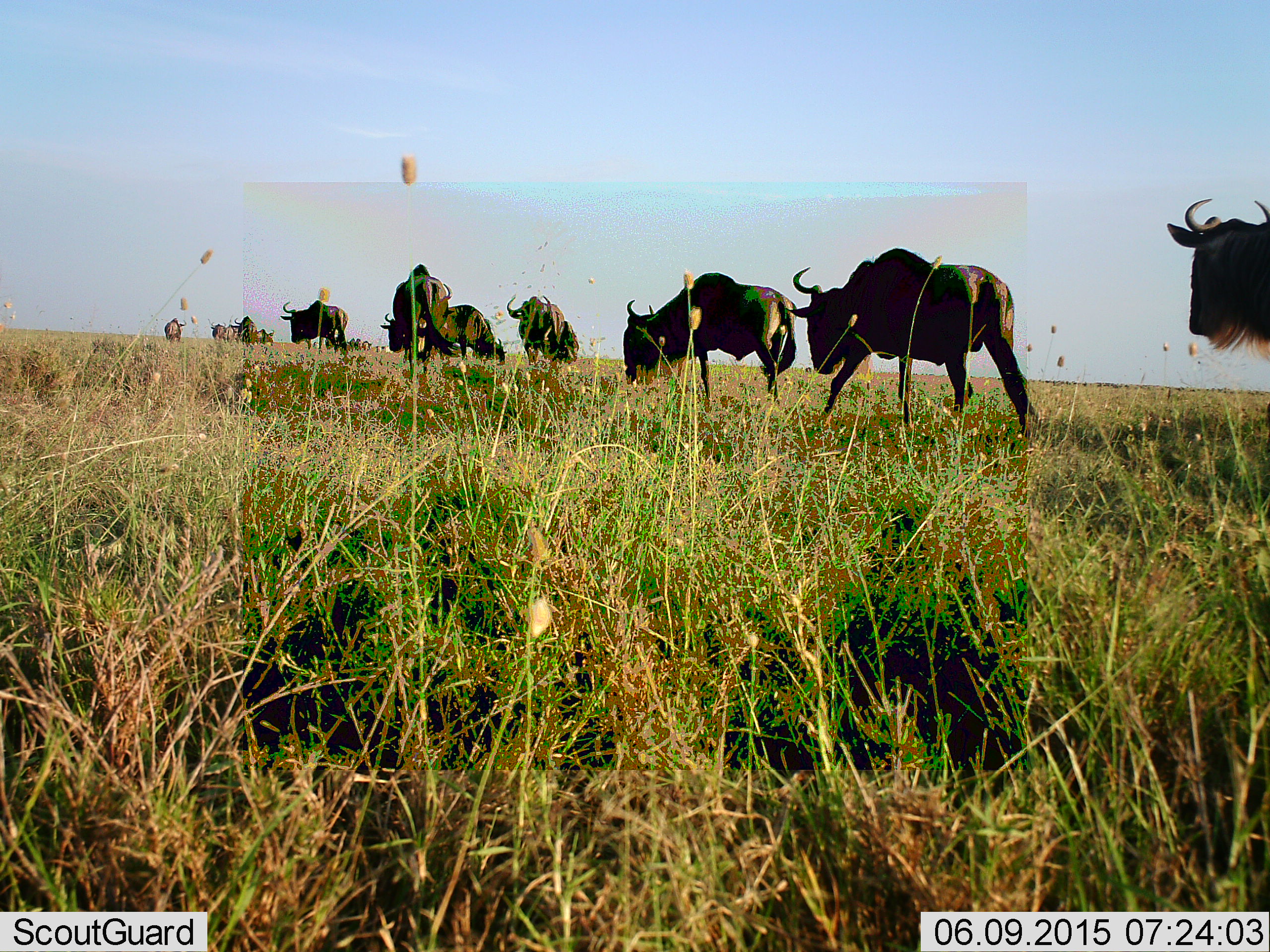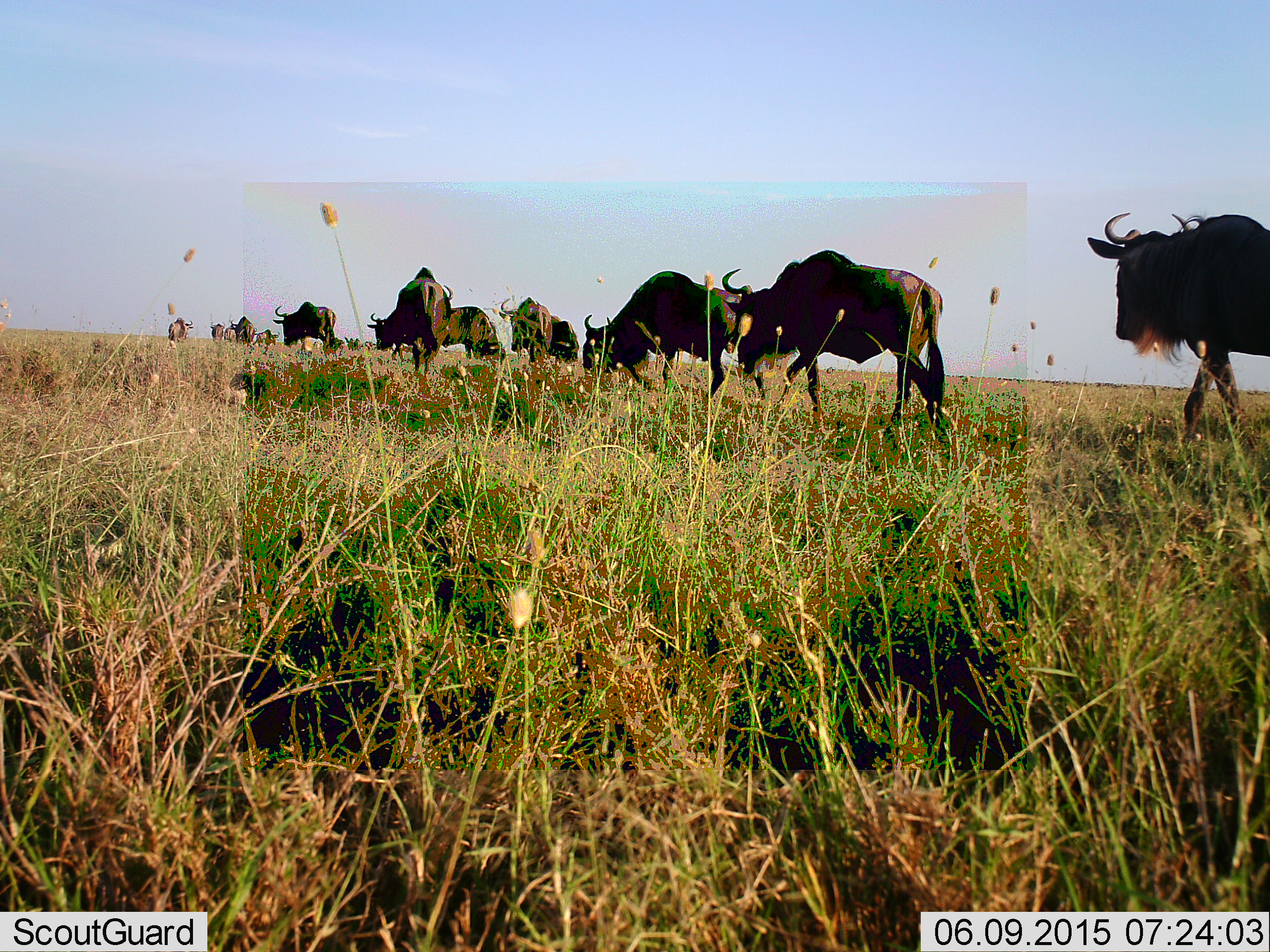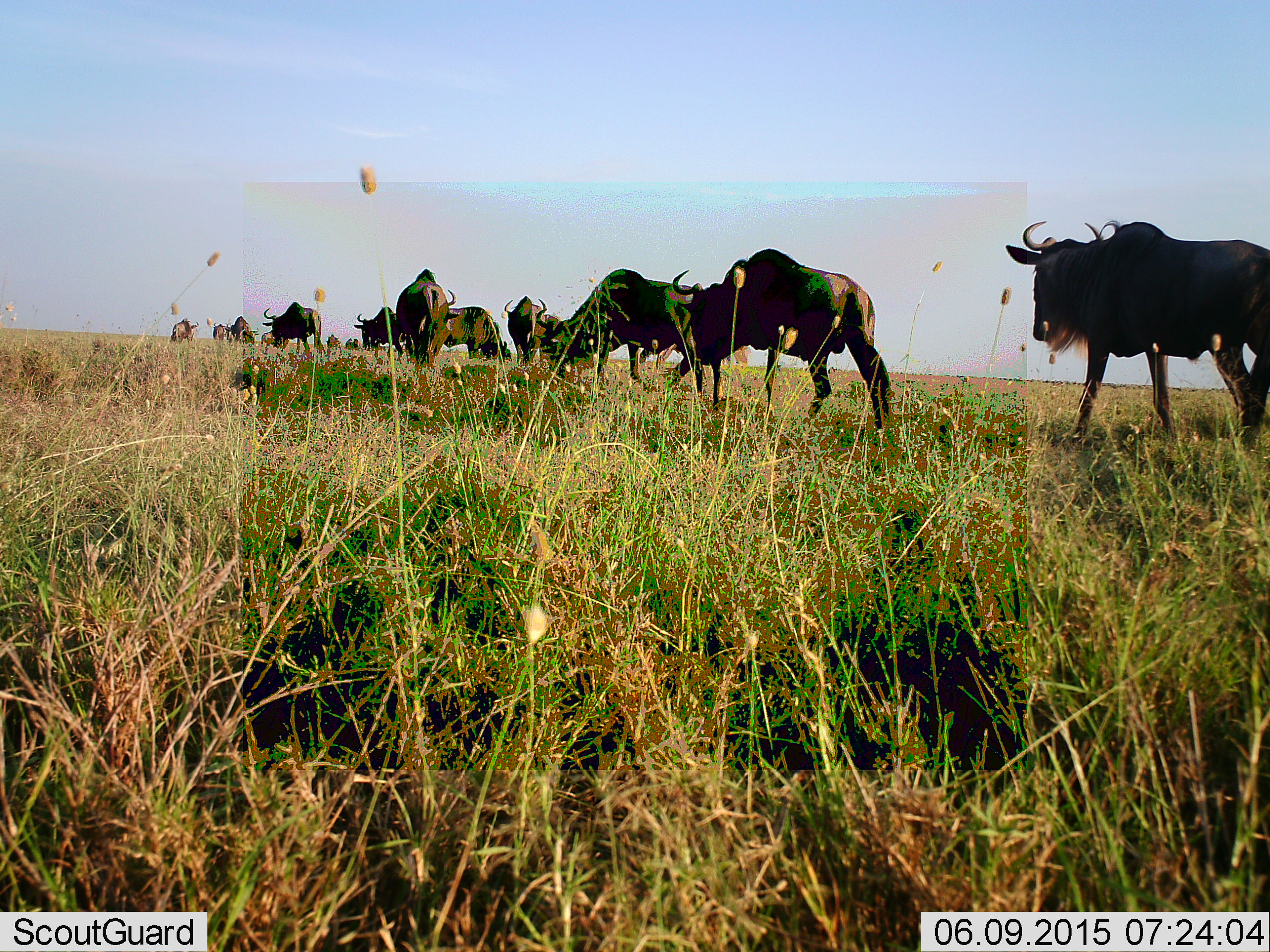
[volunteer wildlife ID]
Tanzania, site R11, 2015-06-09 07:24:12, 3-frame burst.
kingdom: Animalia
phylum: Chordata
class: Mammalia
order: Artiodactyla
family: Bovidae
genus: Connochaetes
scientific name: Connochaetes taurinus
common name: blue wildebeest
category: wildebeest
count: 11-50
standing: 10%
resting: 0%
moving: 100%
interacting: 0%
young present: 0%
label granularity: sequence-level